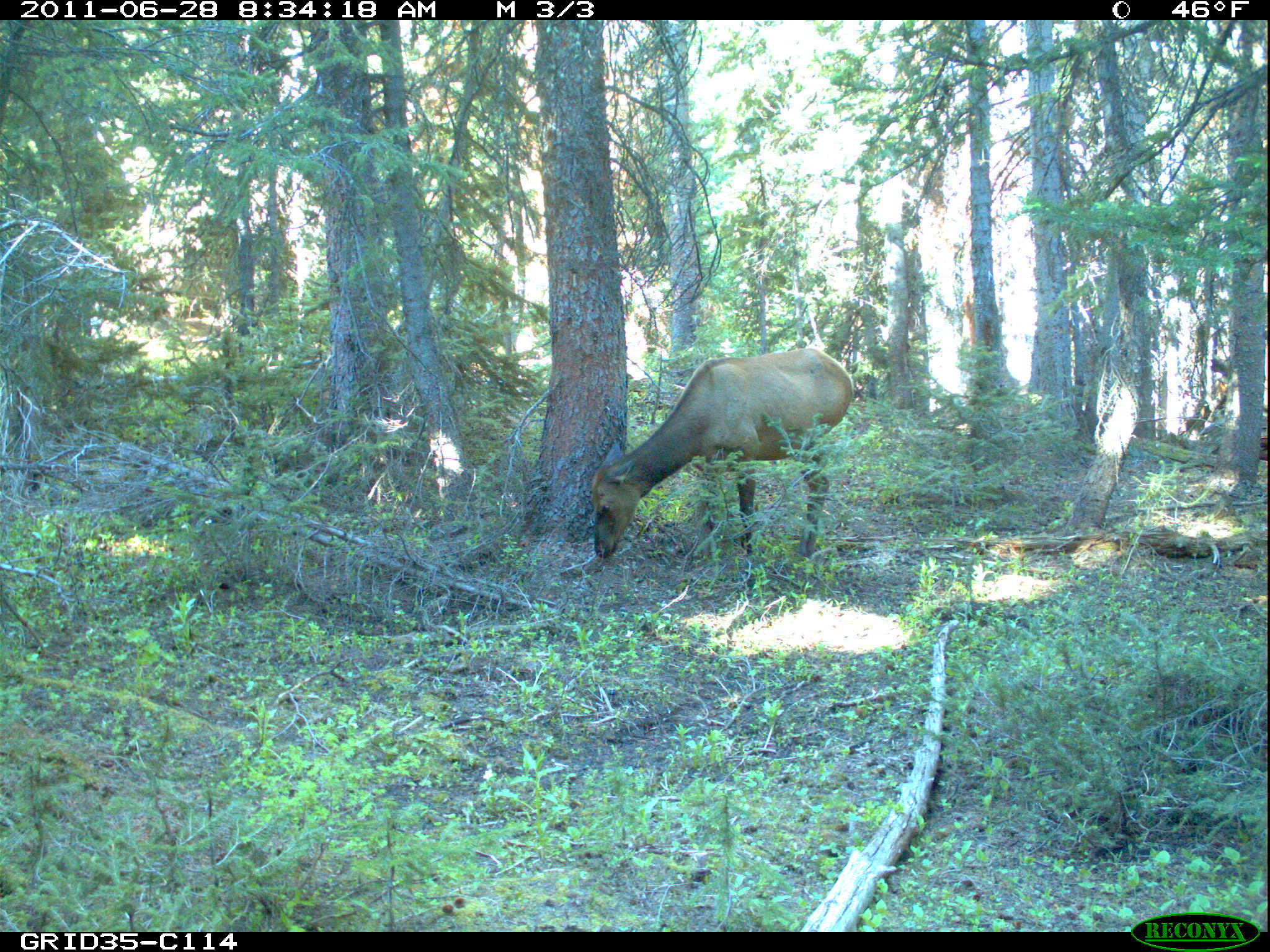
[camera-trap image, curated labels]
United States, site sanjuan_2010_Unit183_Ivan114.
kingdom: Animalia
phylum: Chordata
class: Mammalia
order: Artiodactyla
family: Cervidae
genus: Cervus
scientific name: Cervus elaphus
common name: red deer